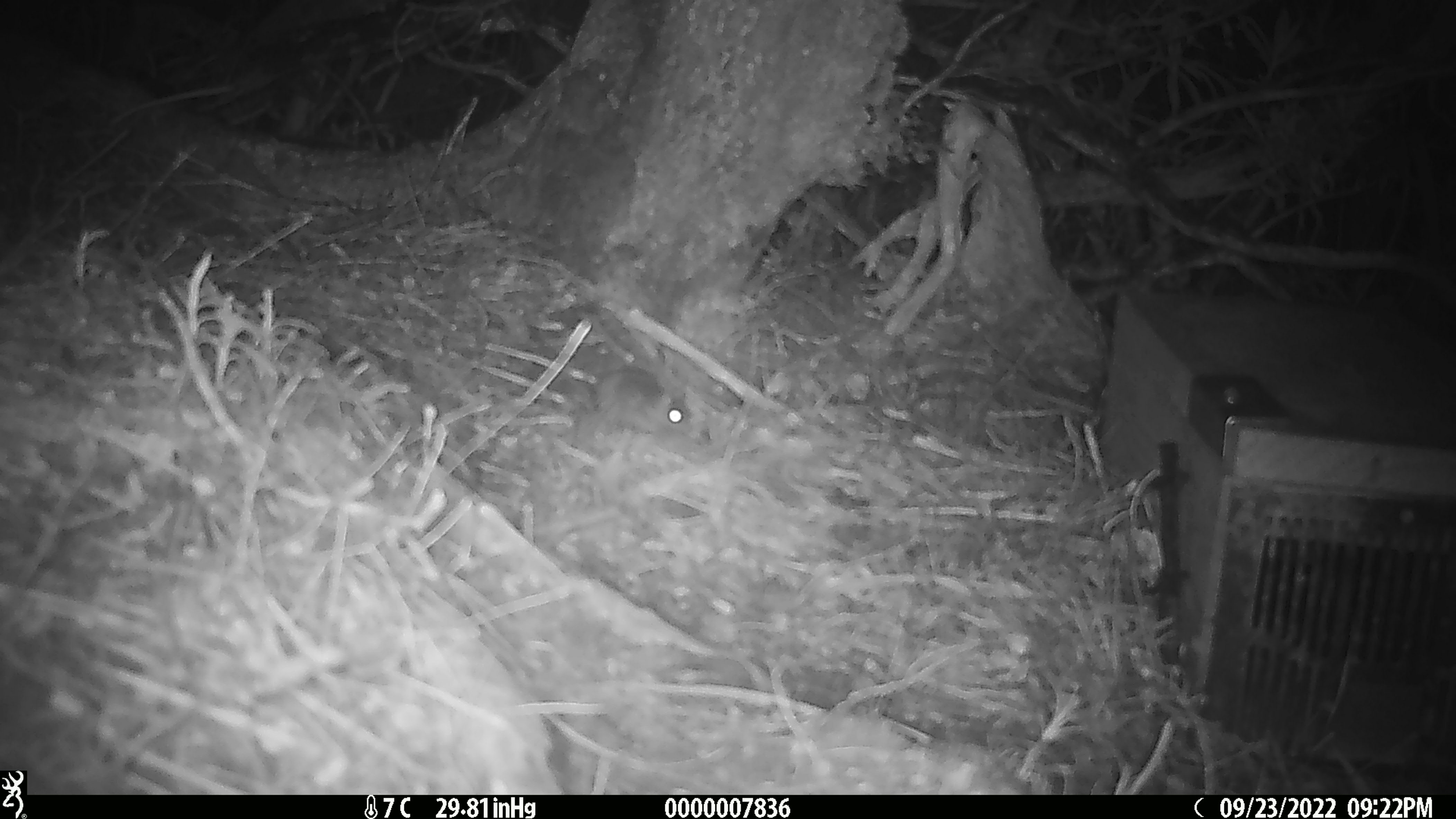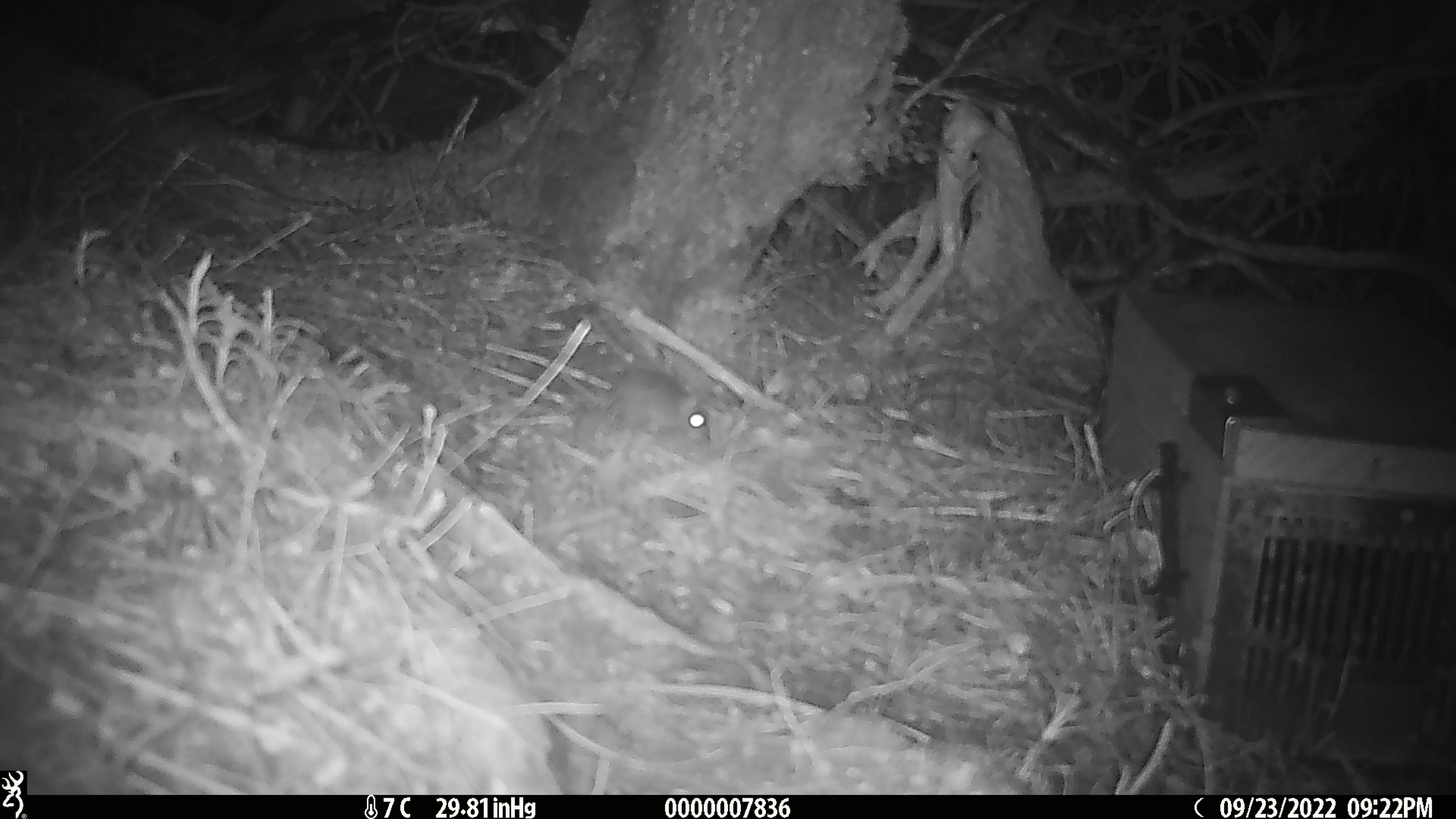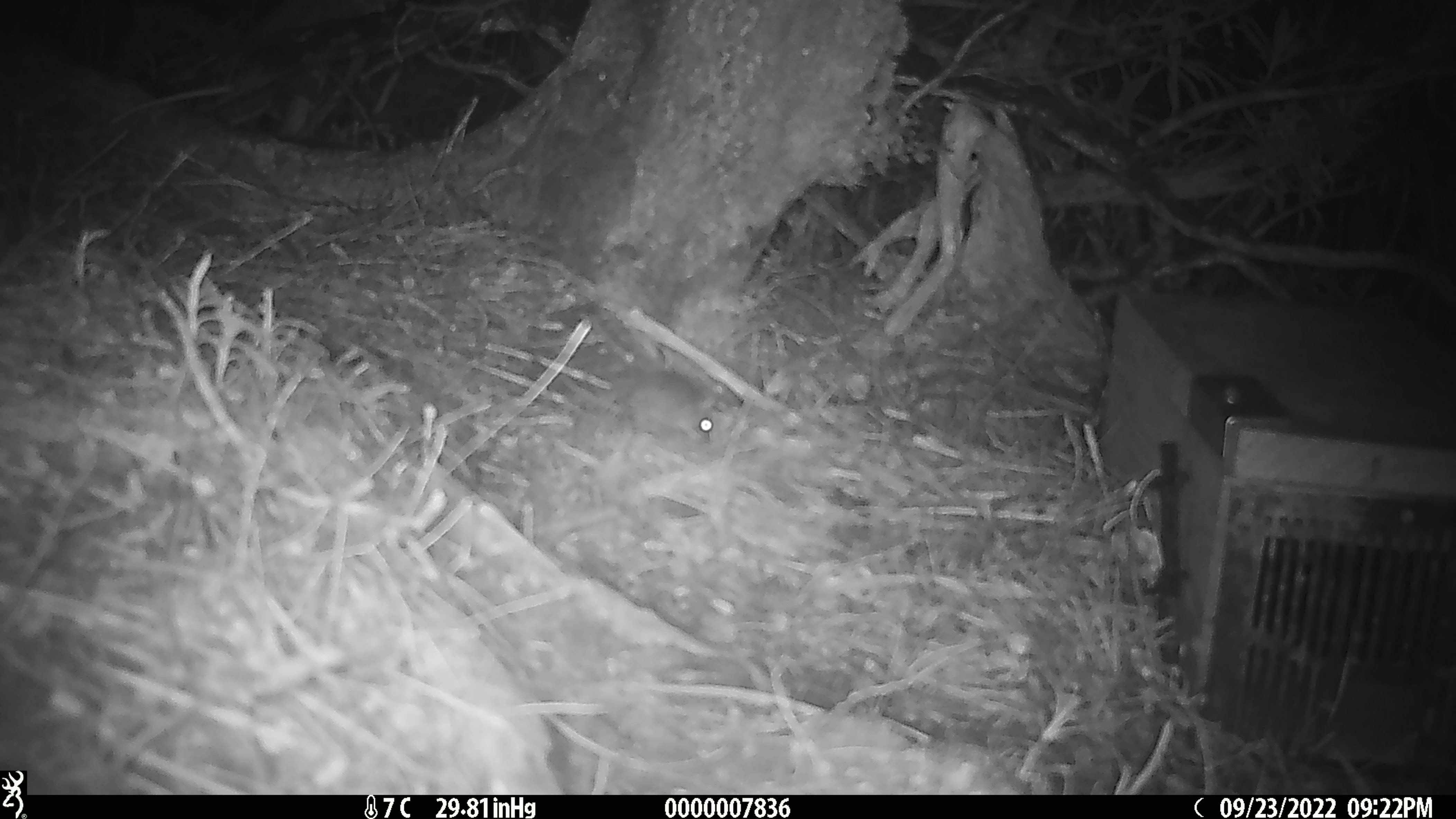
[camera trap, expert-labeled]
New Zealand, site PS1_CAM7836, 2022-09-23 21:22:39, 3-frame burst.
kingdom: Animalia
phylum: Chordata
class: Mammalia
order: Rodentia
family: Muridae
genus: Mus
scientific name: Mus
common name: mouse